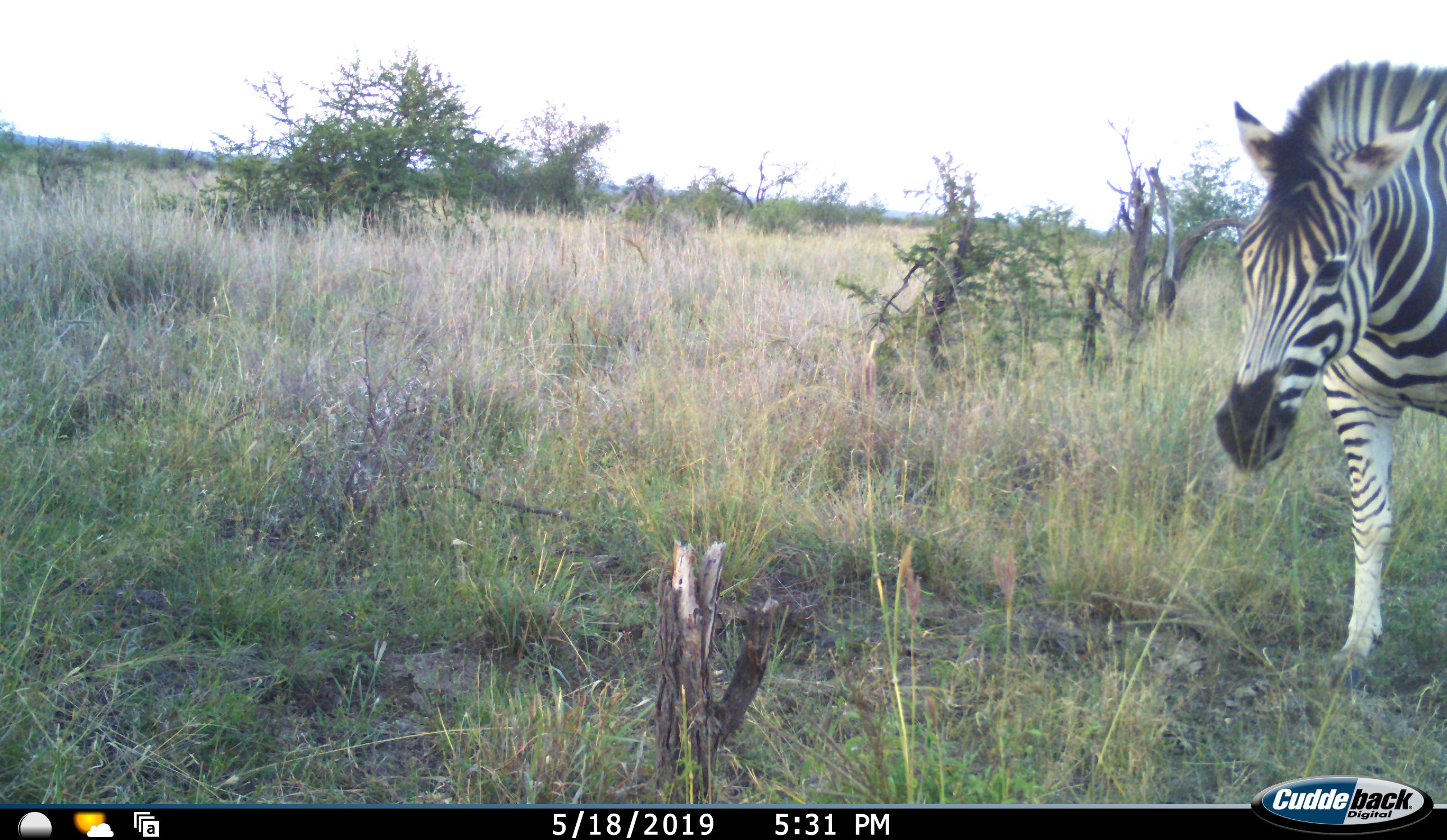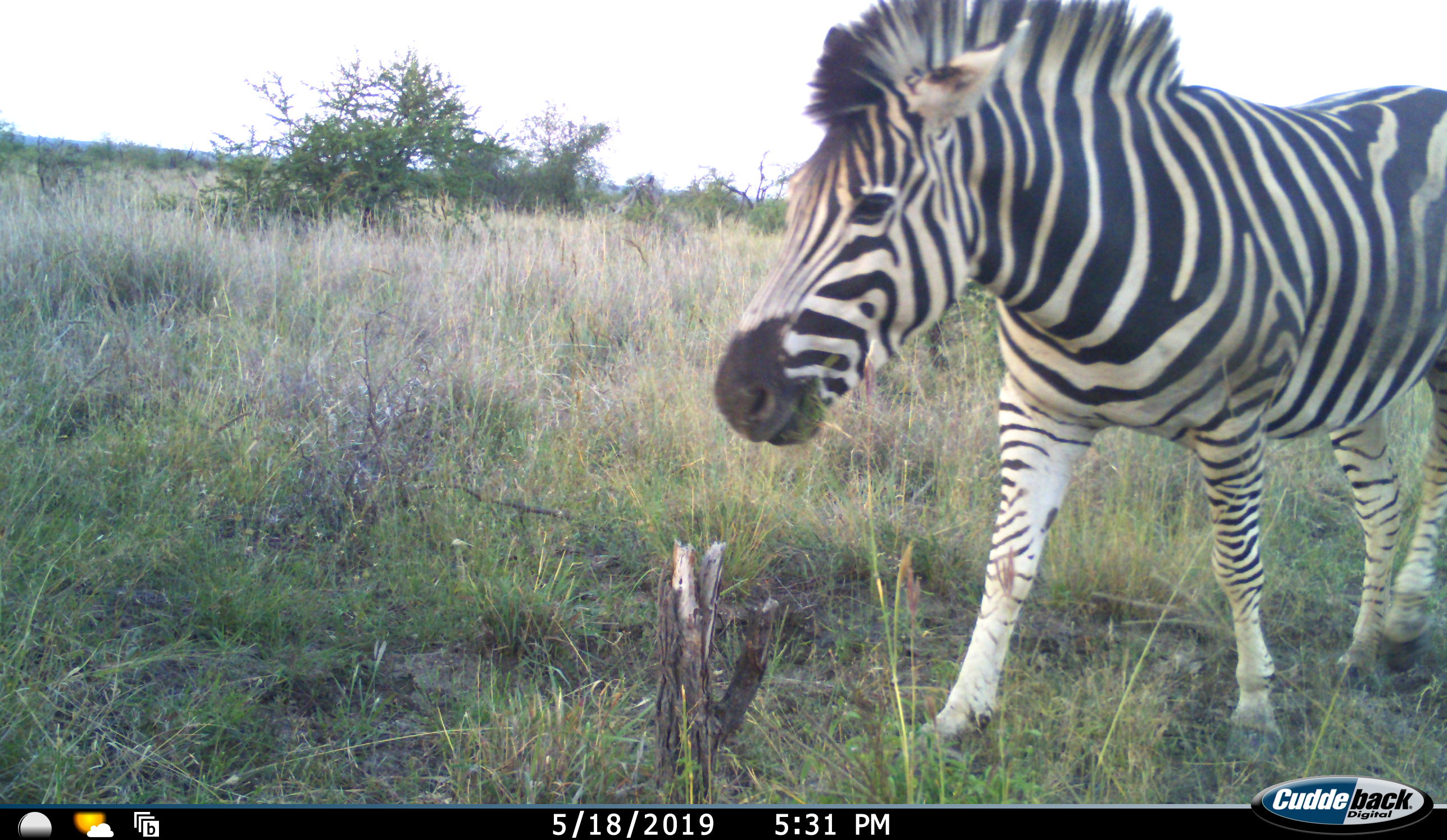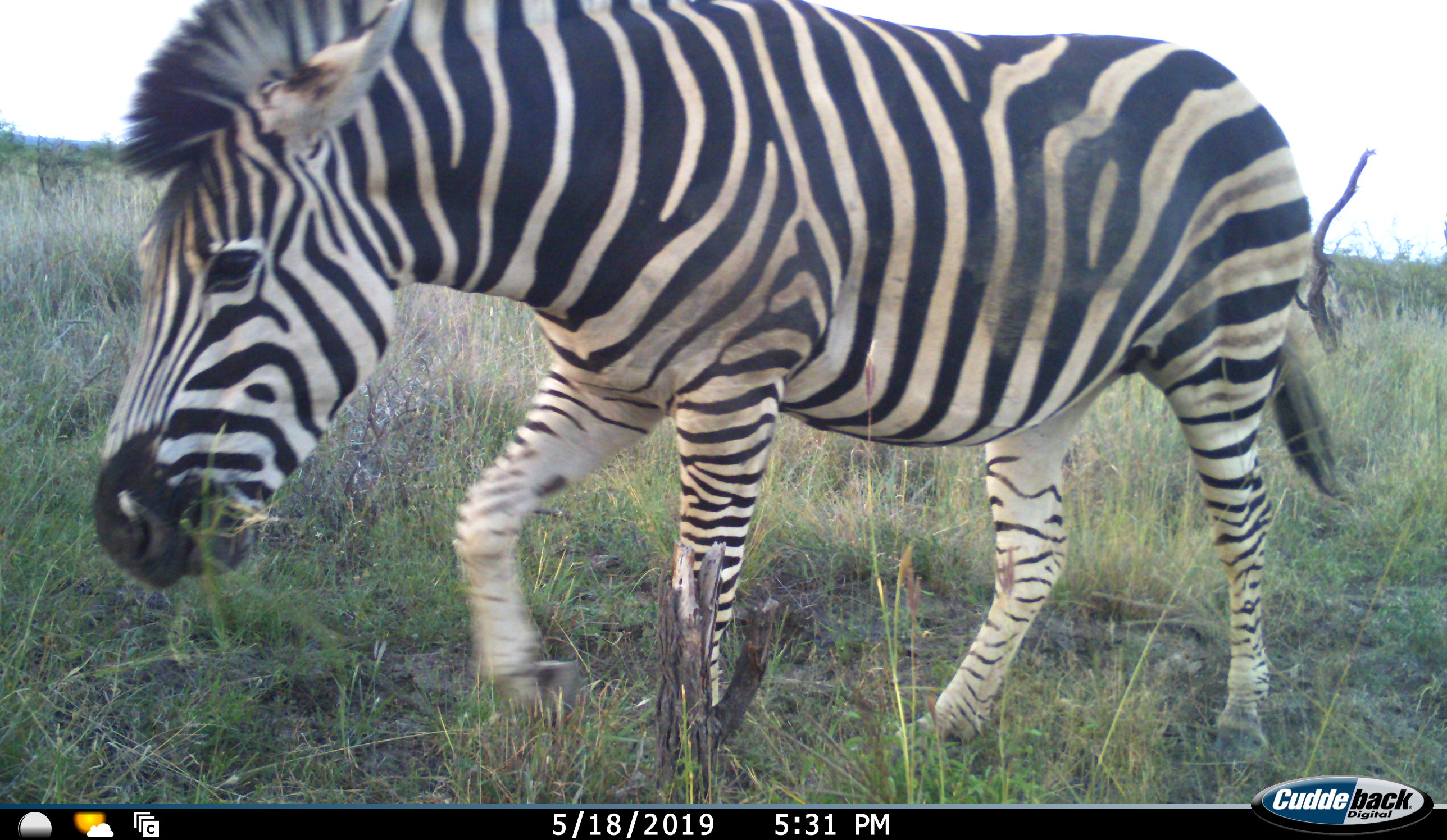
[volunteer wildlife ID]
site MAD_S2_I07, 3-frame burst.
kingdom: Animalia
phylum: Chordata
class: Mammalia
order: Perissodactyla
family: Equidae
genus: Equus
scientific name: Equus quagga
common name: plains zebra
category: zebraplains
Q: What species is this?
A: Zebraplains (plains zebra) (Equus quagga).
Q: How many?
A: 1.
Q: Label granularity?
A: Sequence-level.